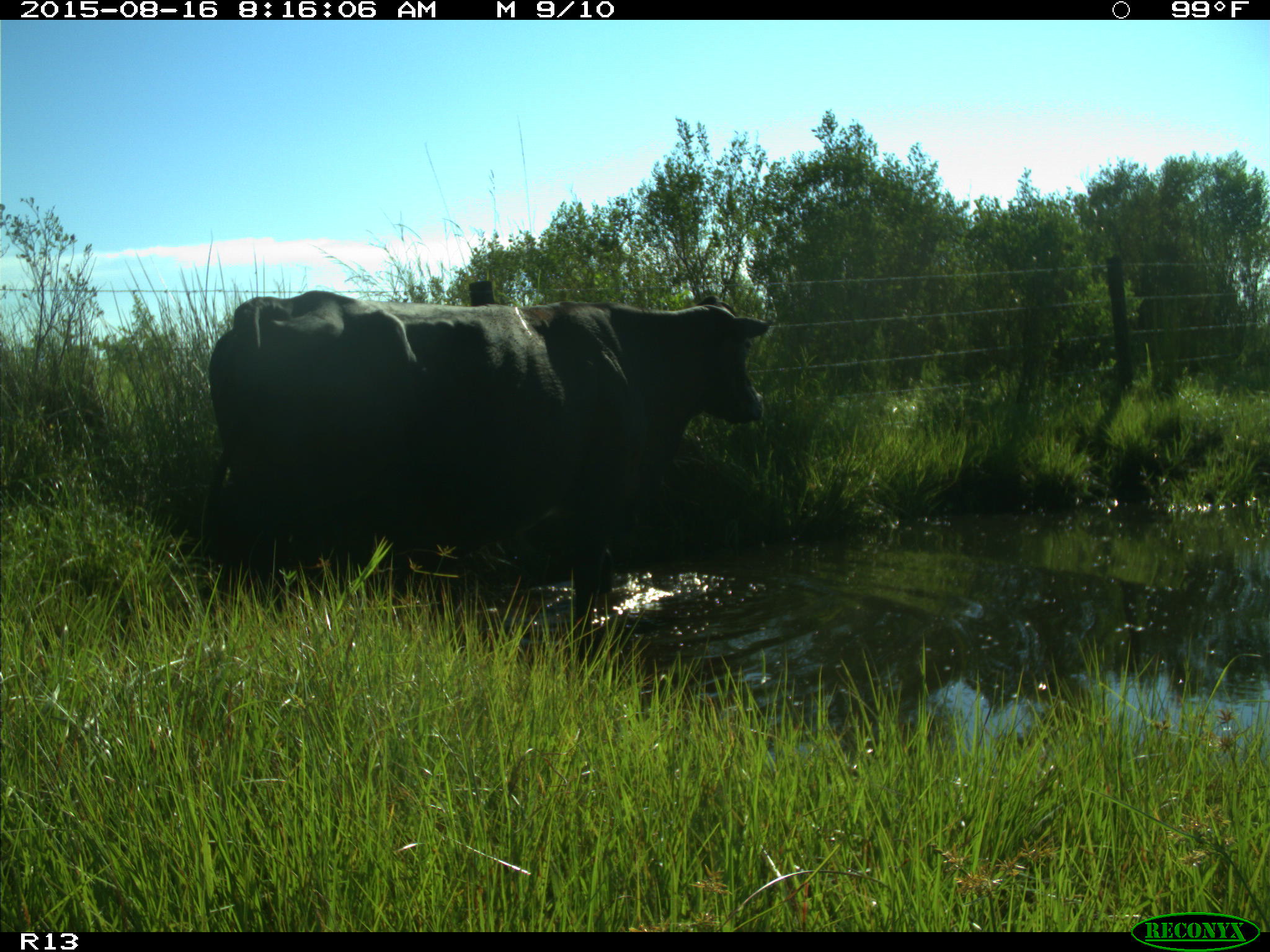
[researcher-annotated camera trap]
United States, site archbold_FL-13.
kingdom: Animalia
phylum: Chordata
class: Mammalia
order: Artiodactyla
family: Bovidae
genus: Bos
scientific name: Bos taurus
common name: domestic cow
Bos taurus (domestic cow).